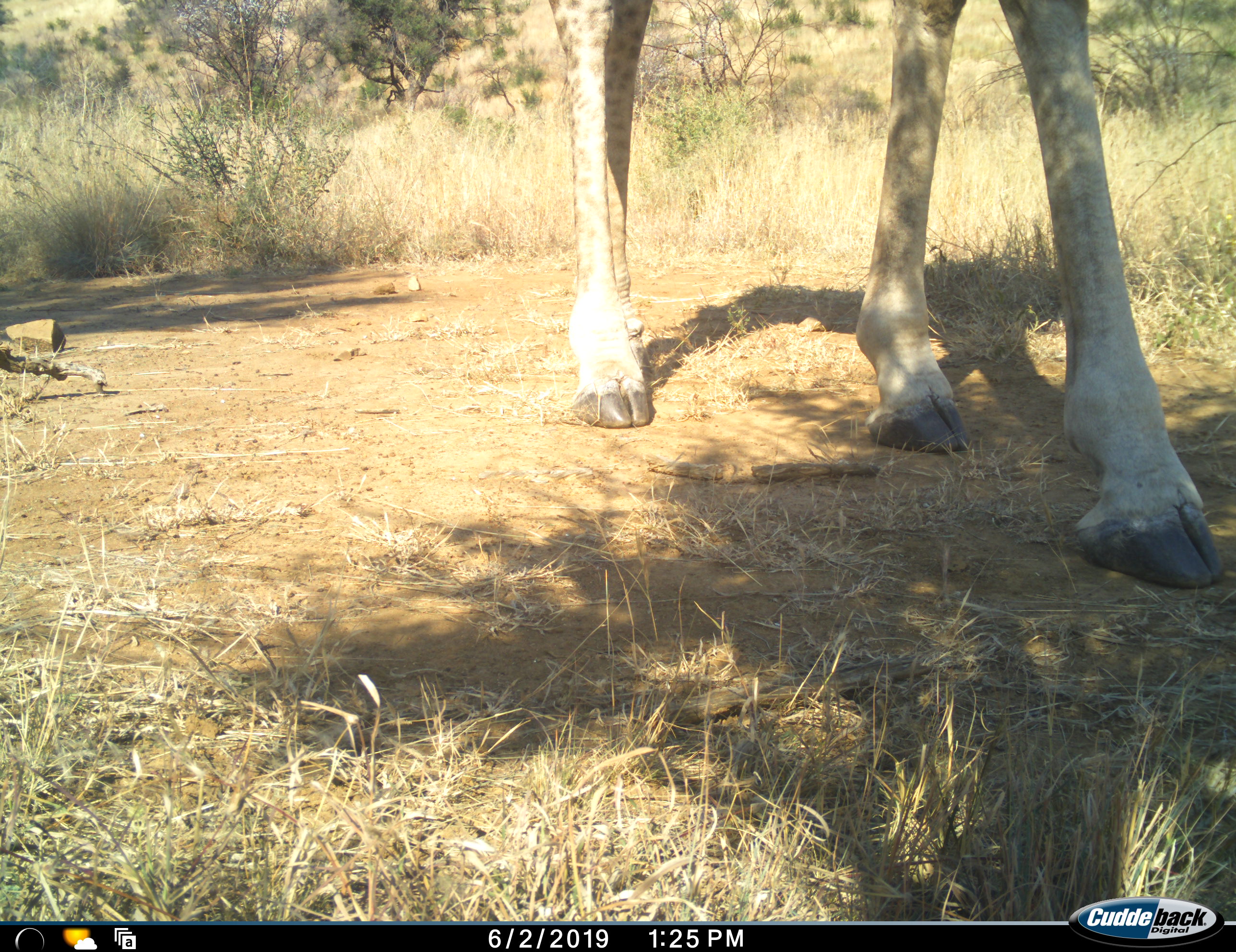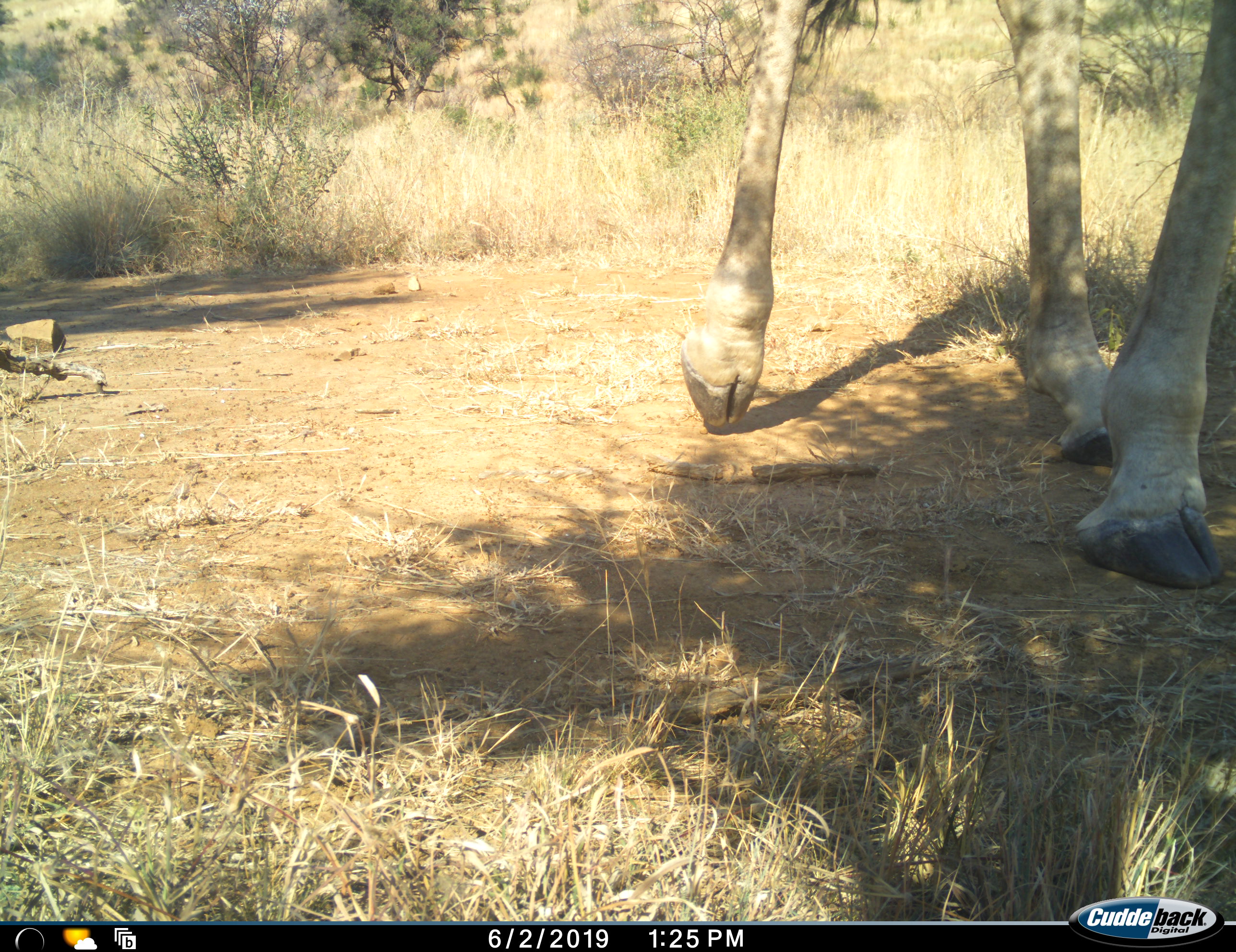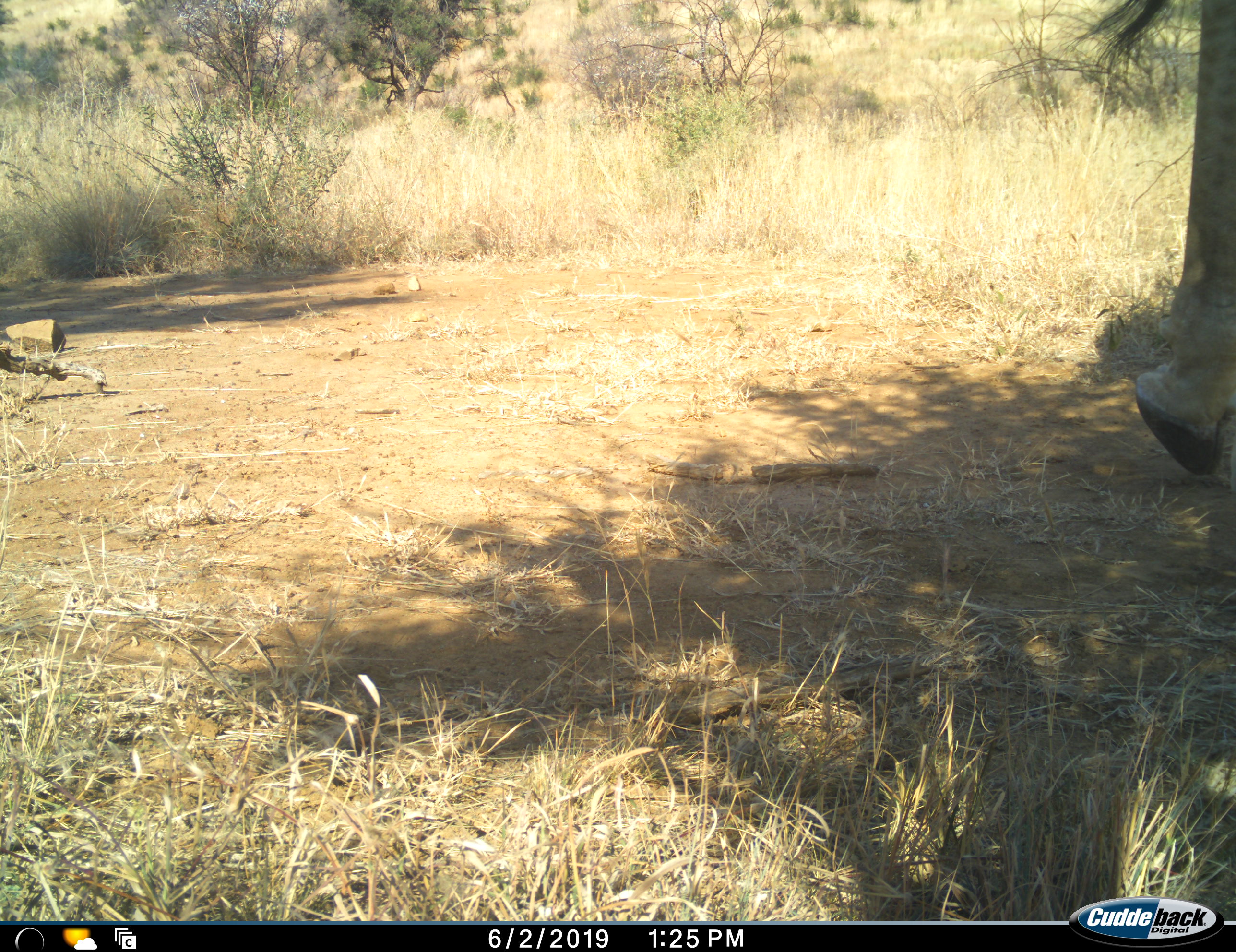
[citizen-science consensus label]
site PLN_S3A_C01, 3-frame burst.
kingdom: Animalia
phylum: Chordata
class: Mammalia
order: Artiodactyla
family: Giraffidae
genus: Giraffa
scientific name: Giraffa camelopardalis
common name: giraffe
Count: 1.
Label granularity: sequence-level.